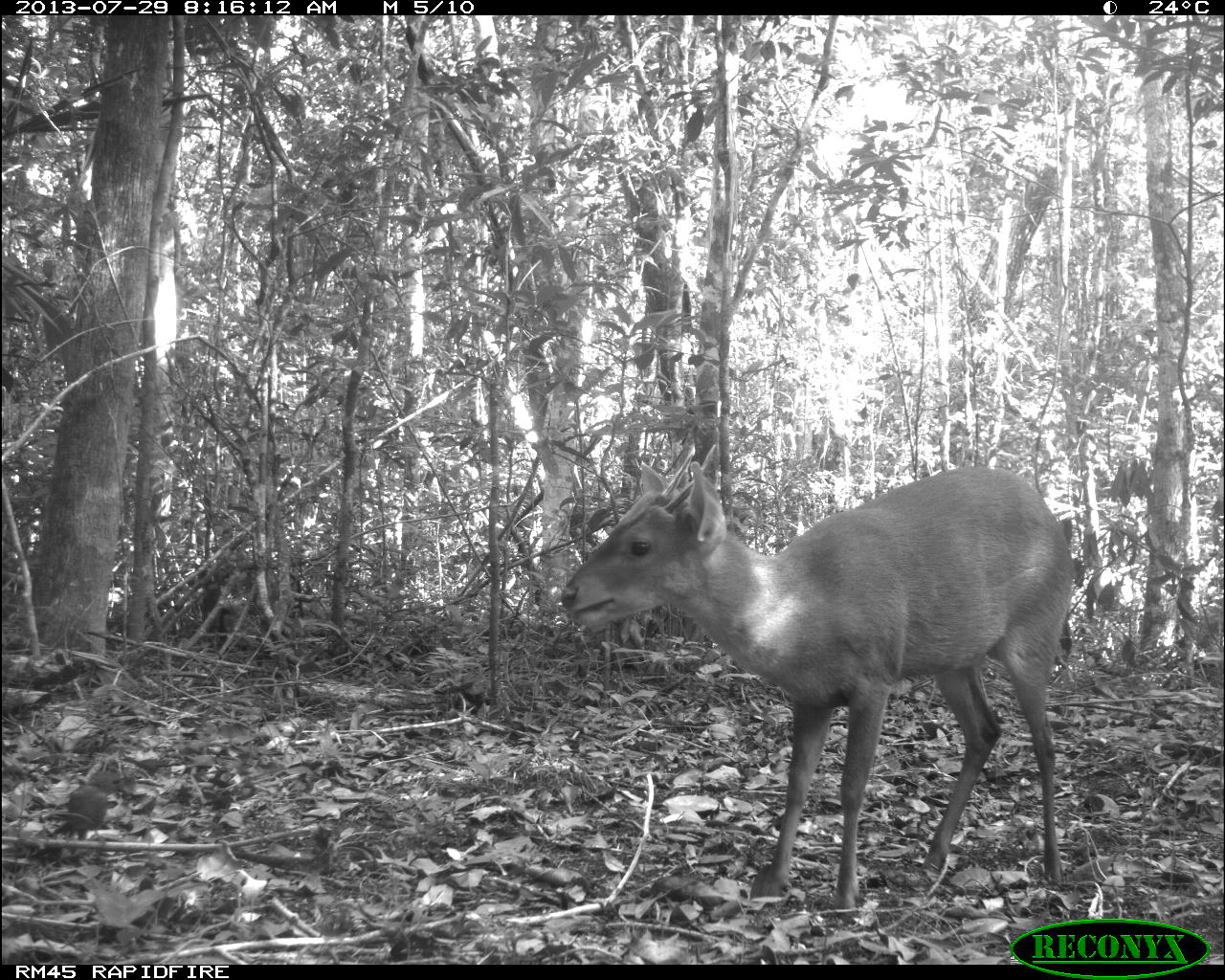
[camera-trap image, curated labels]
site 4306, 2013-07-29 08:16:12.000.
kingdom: Animalia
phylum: Chordata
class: Mammalia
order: Artiodactyla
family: Cervidae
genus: Mazama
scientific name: Mazama temama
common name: central american red brocket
Mazama temama (central american red brocket), count 1, sex male.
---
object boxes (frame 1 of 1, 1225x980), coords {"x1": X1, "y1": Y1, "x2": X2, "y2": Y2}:
mazama temama: {"x1": 556, "y1": 458, "x2": 1076, "y2": 907}